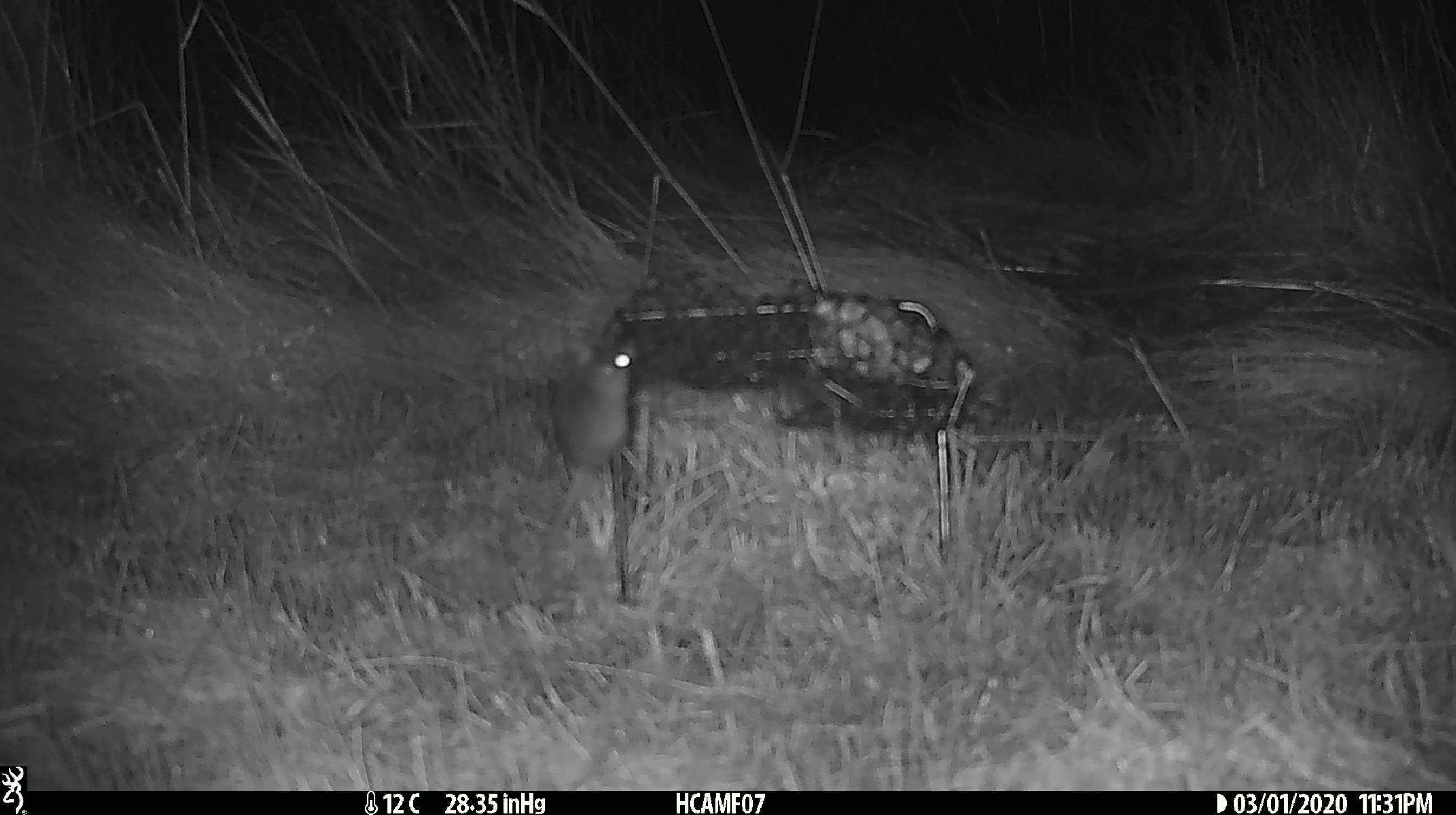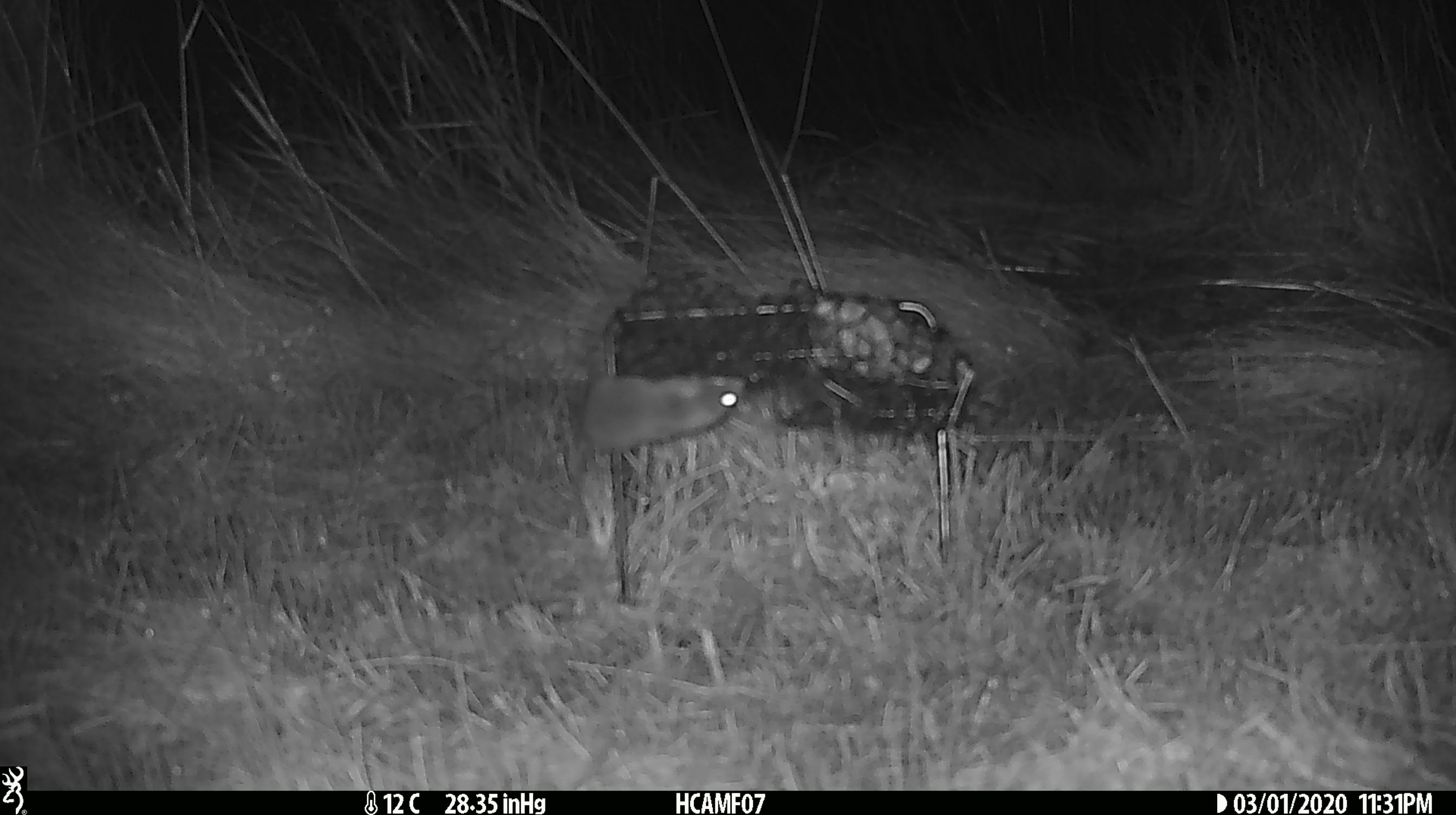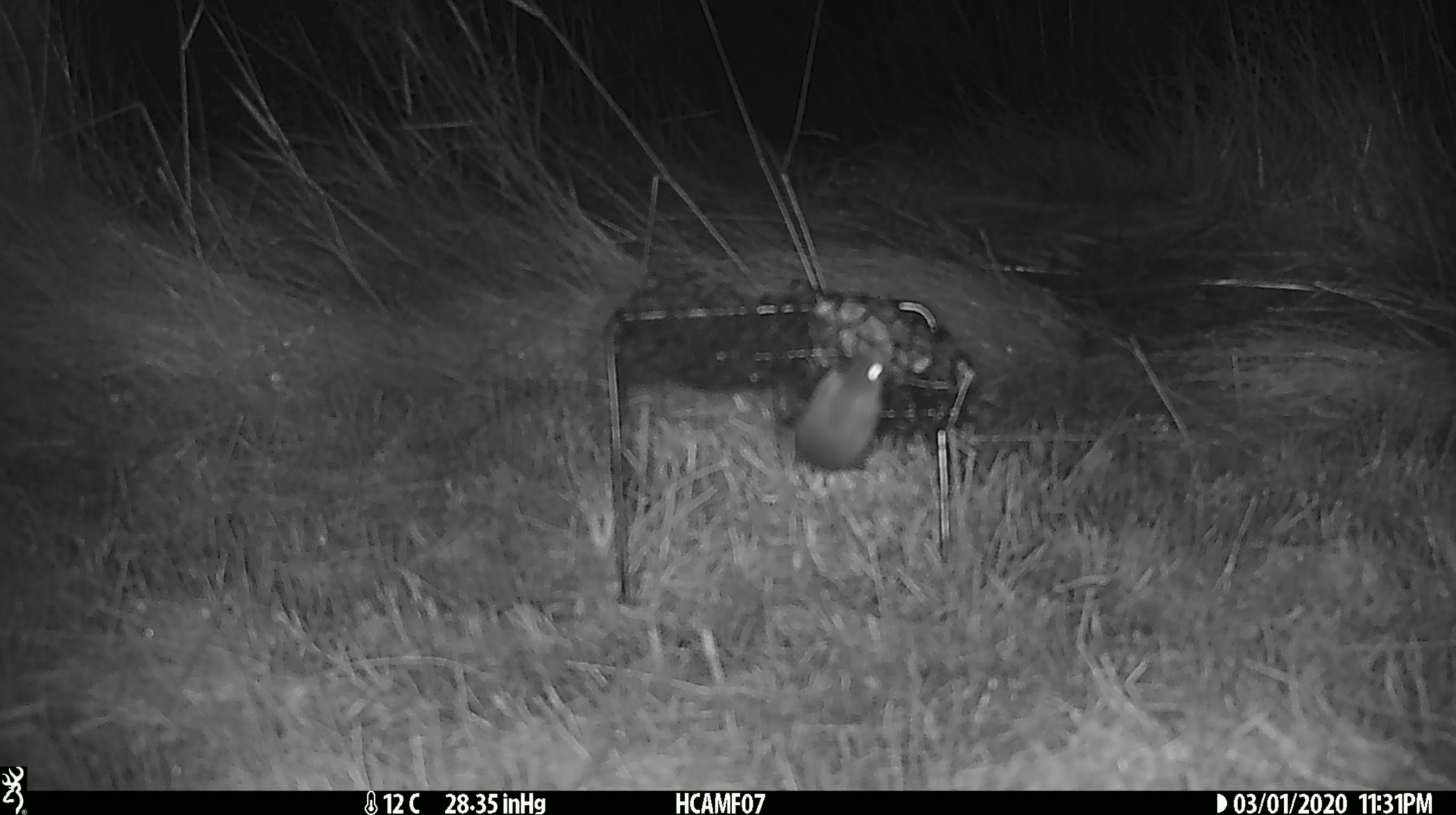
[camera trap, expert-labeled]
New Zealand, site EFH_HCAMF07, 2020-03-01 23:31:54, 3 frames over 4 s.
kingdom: Animalia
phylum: Chordata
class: Mammalia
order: Rodentia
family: Muridae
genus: Mus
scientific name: Mus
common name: mouse